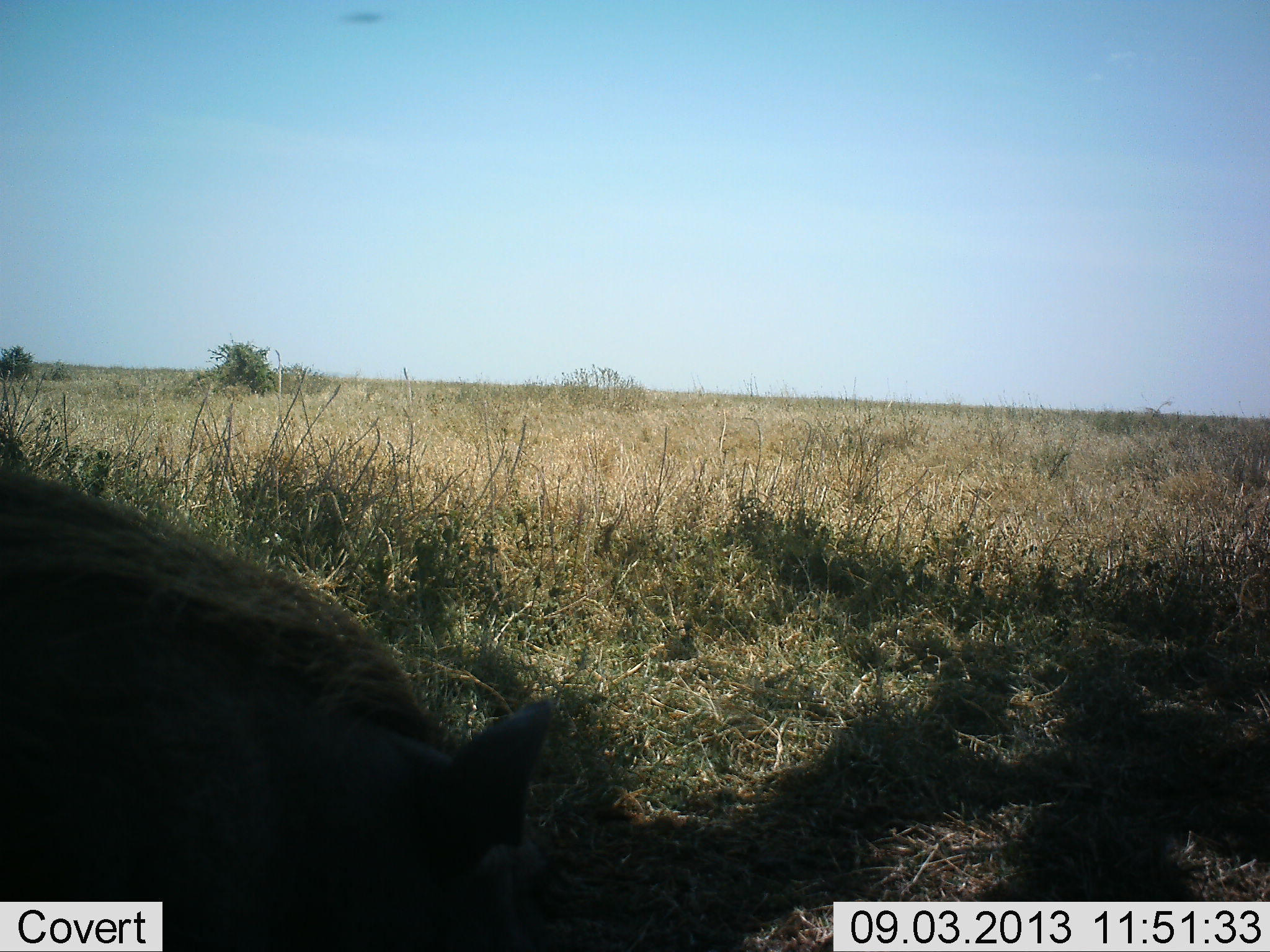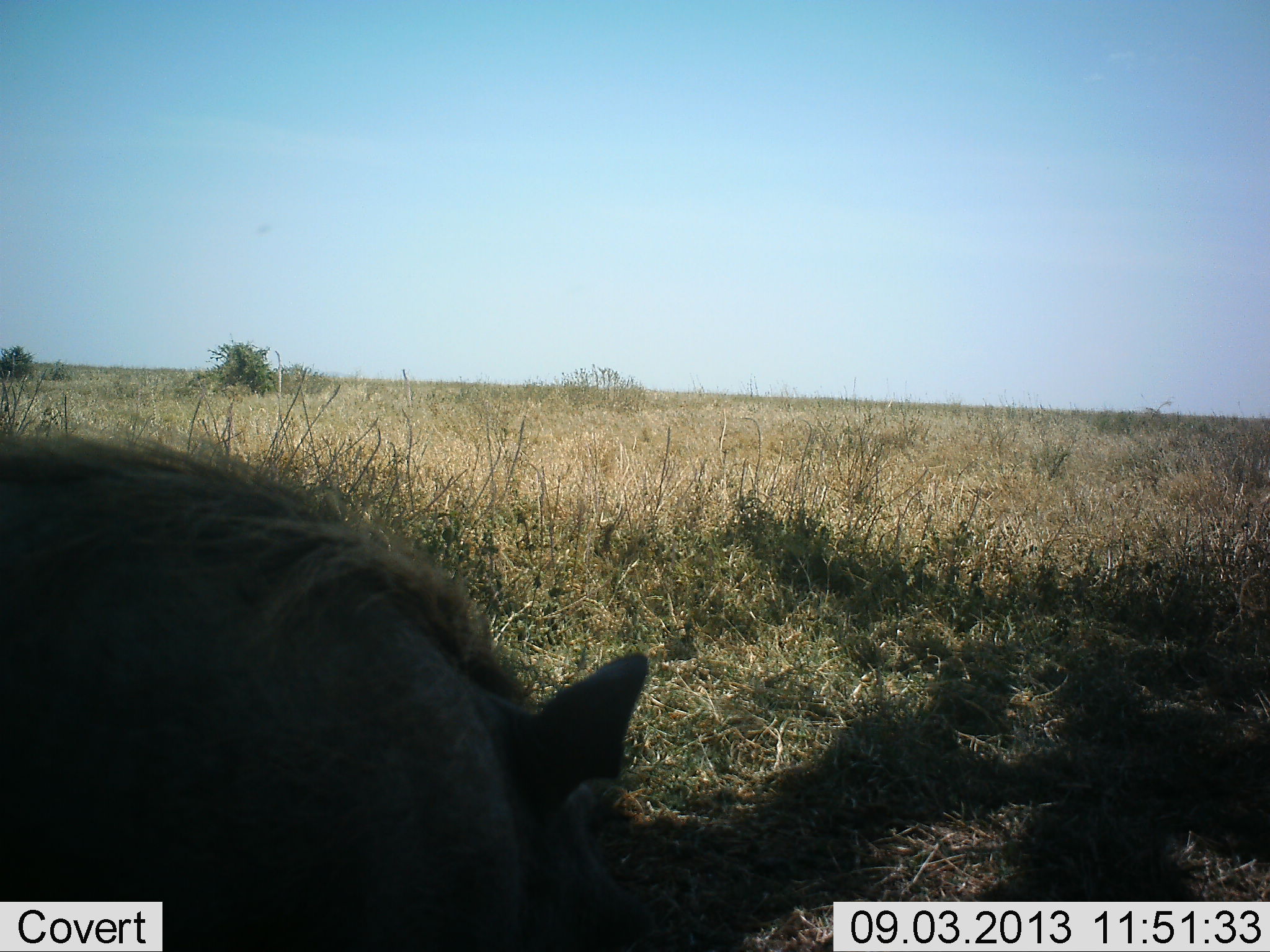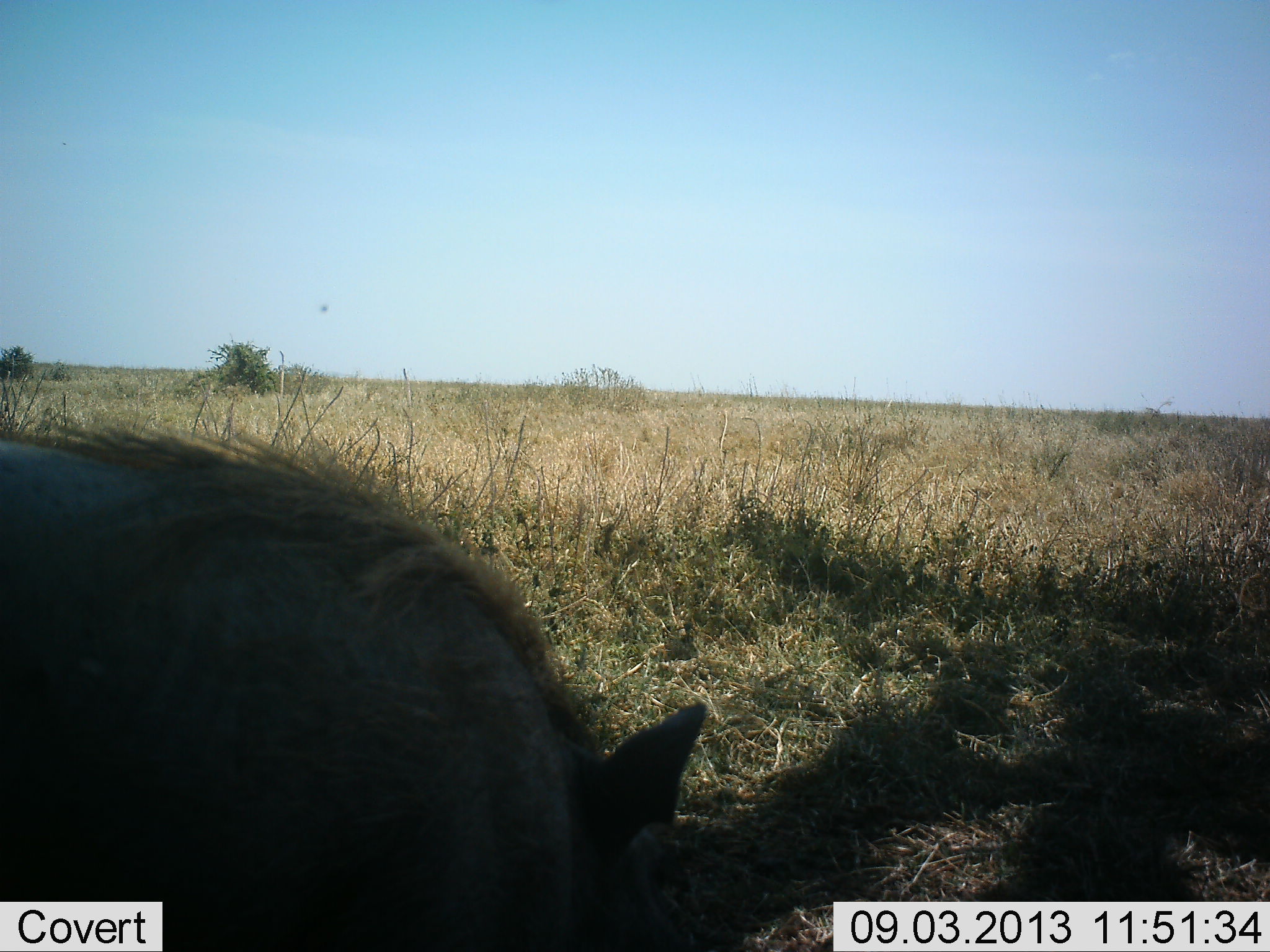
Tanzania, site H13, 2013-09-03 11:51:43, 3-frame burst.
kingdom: Animalia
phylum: Chordata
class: Mammalia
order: Artiodactyla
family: Suidae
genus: Phacochoerus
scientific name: Phacochoerus africanus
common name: warthog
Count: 1.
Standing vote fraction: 33%.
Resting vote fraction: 0%.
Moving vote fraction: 33%.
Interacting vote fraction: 0%.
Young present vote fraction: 0%.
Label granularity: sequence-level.